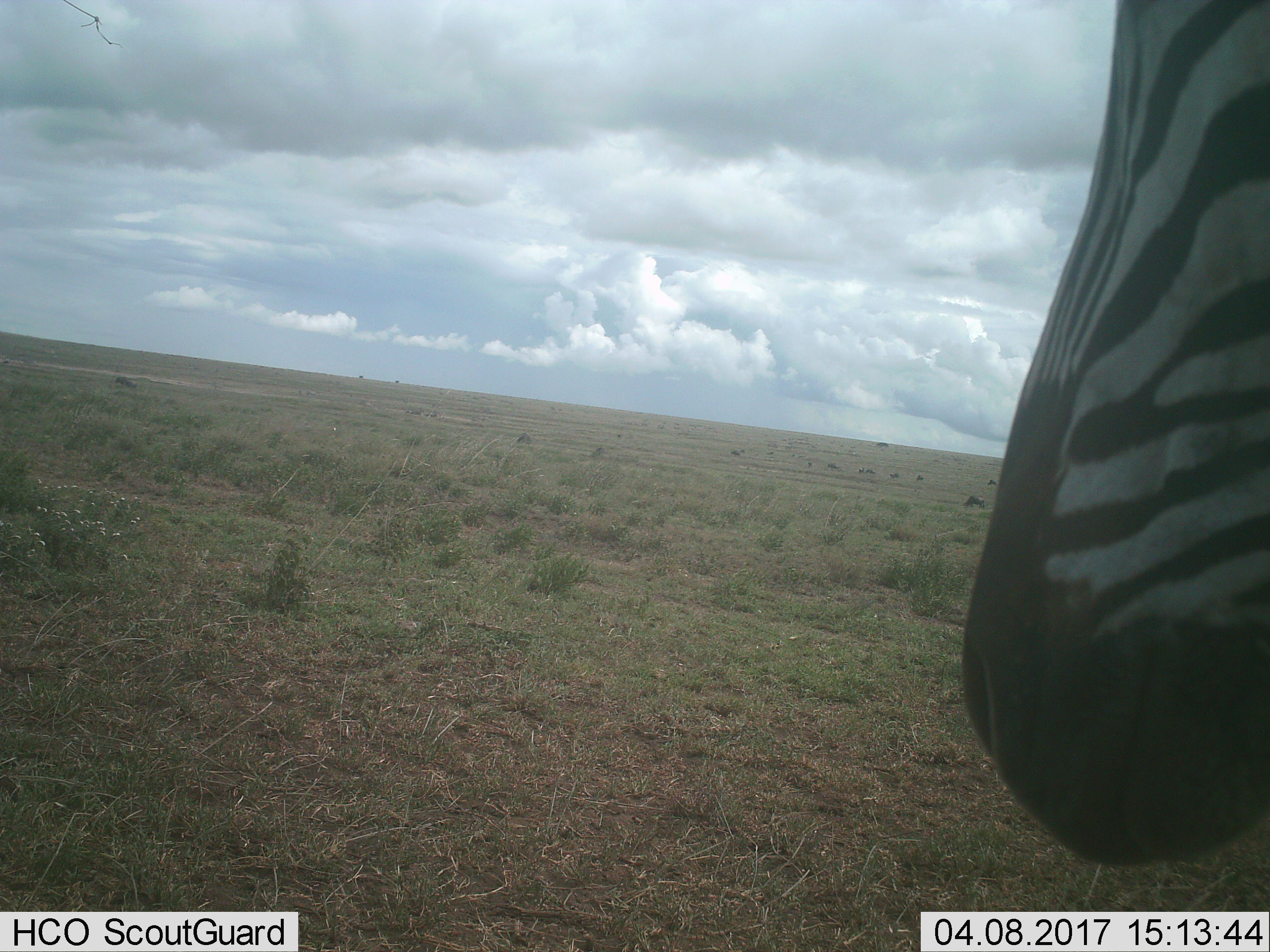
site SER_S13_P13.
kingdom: Animalia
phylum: Chordata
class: Mammalia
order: Perissodactyla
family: Equidae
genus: Equus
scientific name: Equus quagga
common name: plains zebra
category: zebraplains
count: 1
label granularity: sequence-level